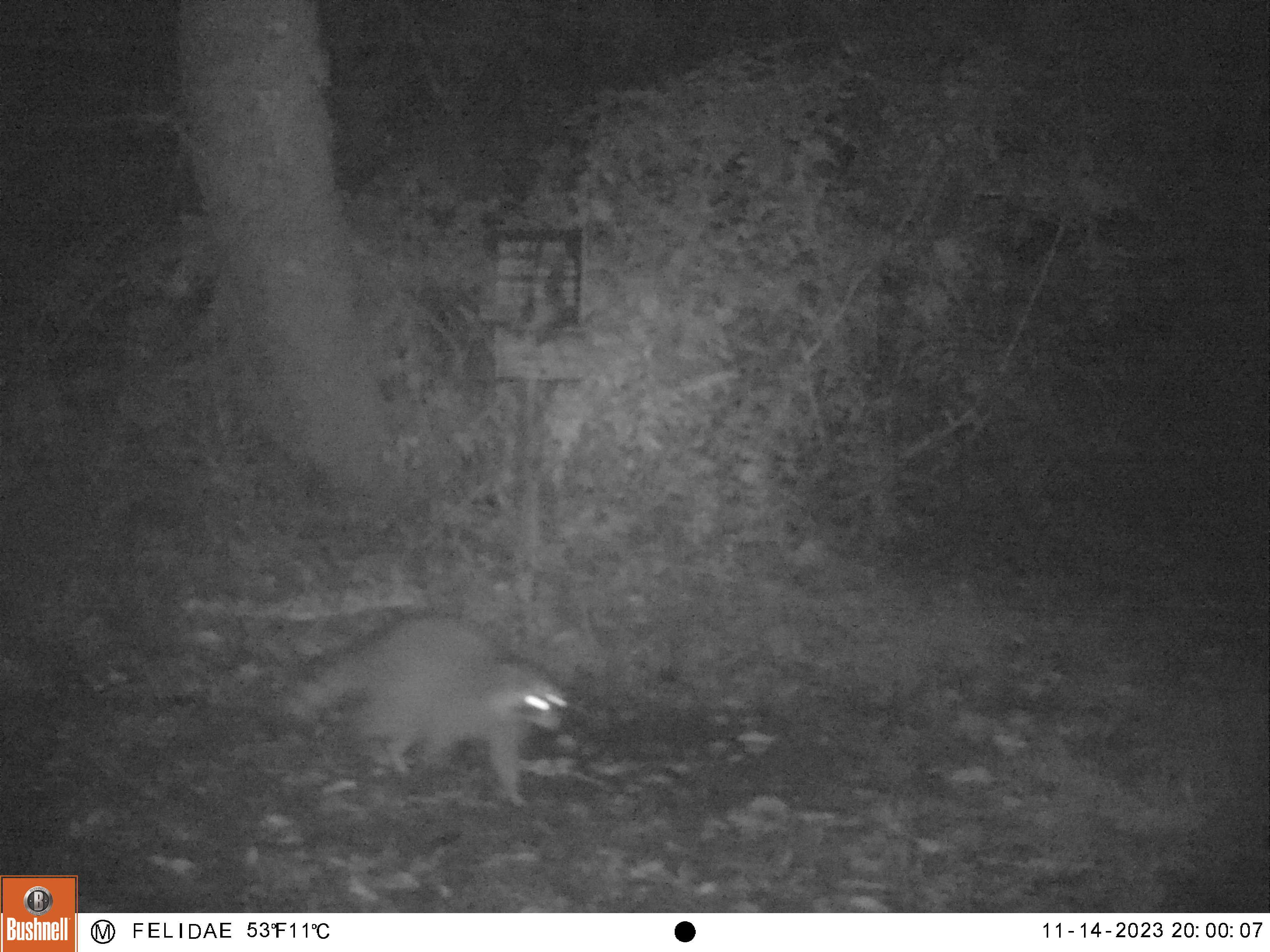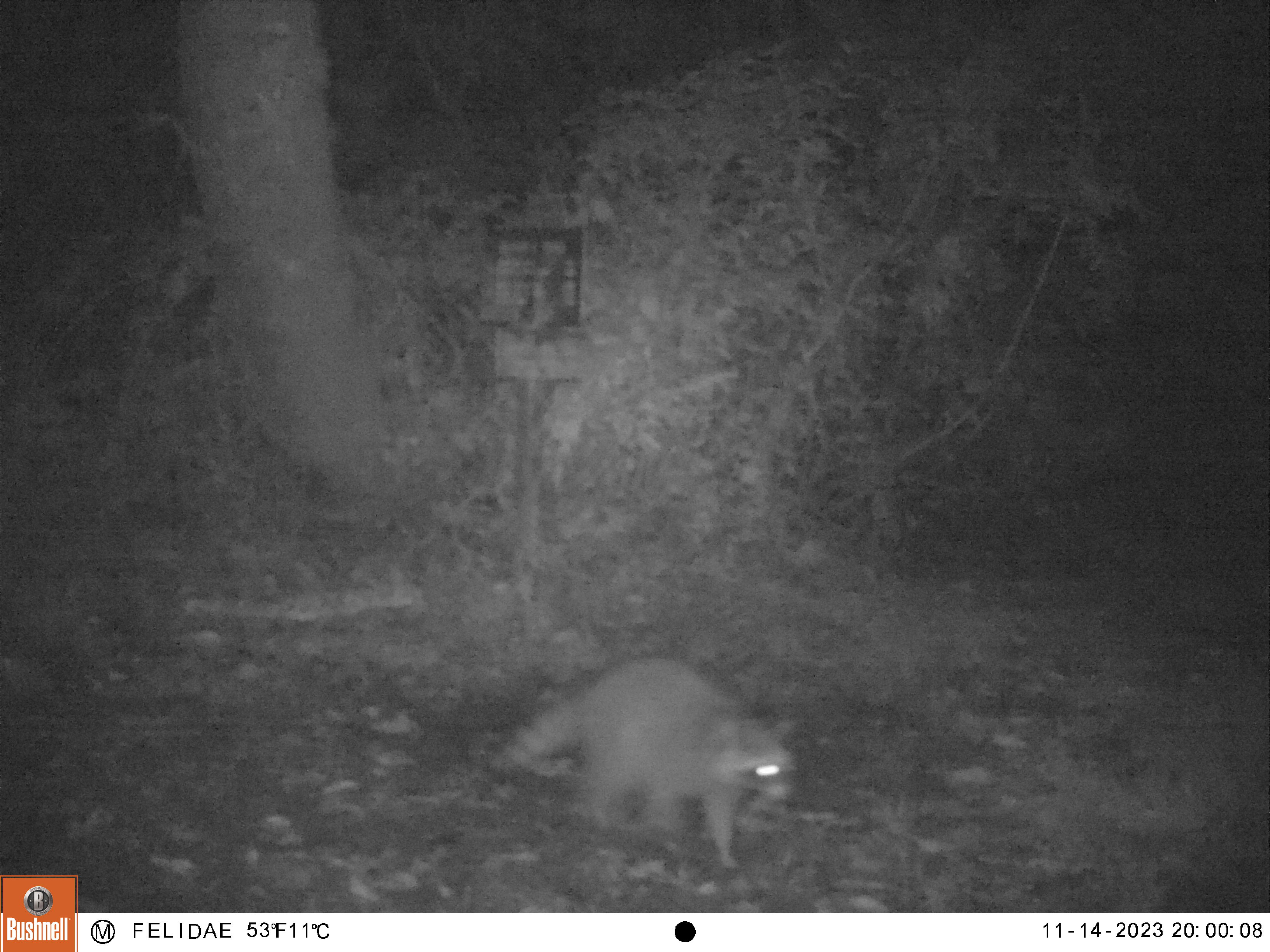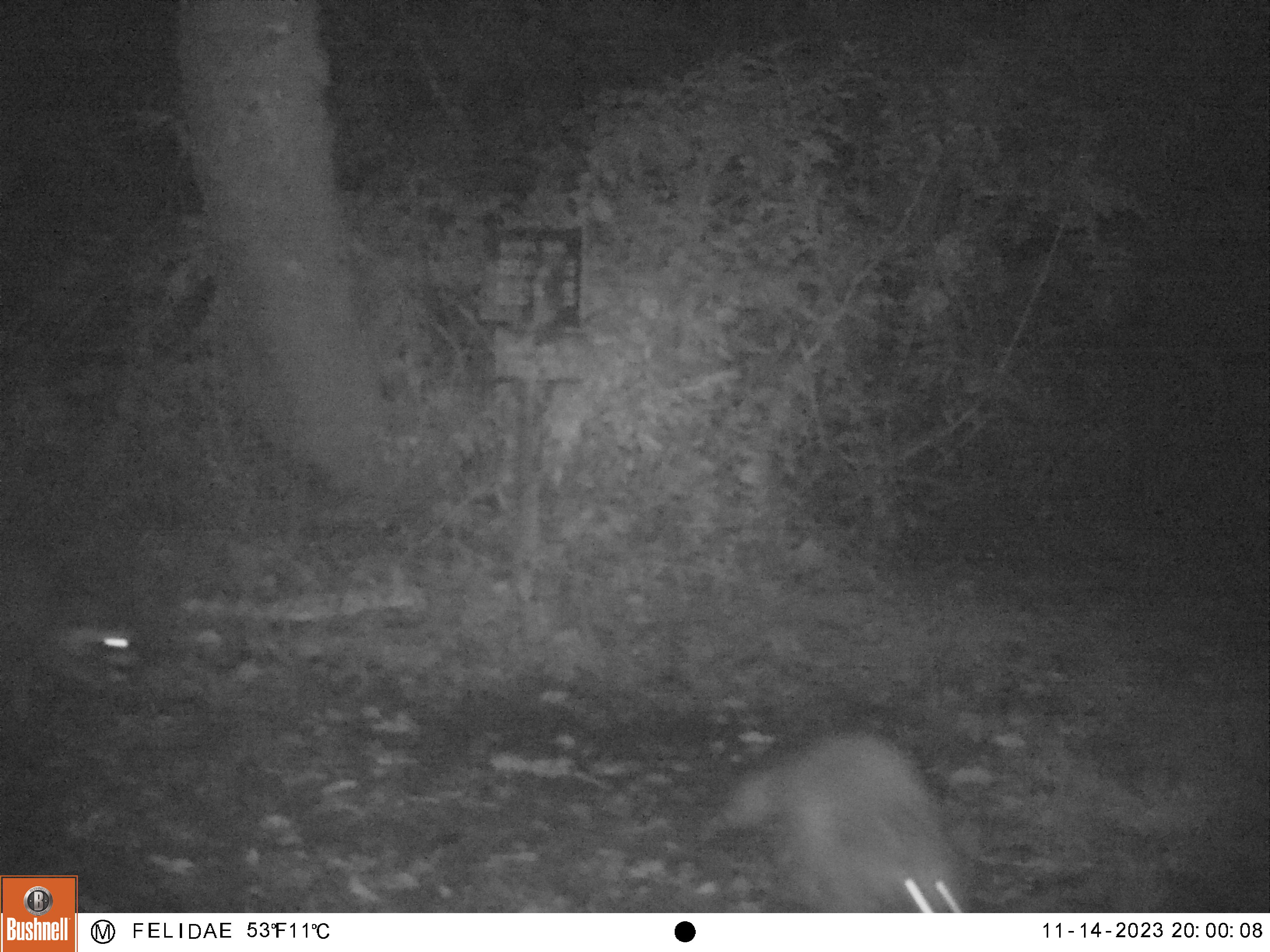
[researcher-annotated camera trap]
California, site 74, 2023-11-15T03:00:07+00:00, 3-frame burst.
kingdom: Animalia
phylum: Chordata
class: Mammalia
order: Carnivora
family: Procyonidae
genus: Procyon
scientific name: Procyon lotor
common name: raccoon